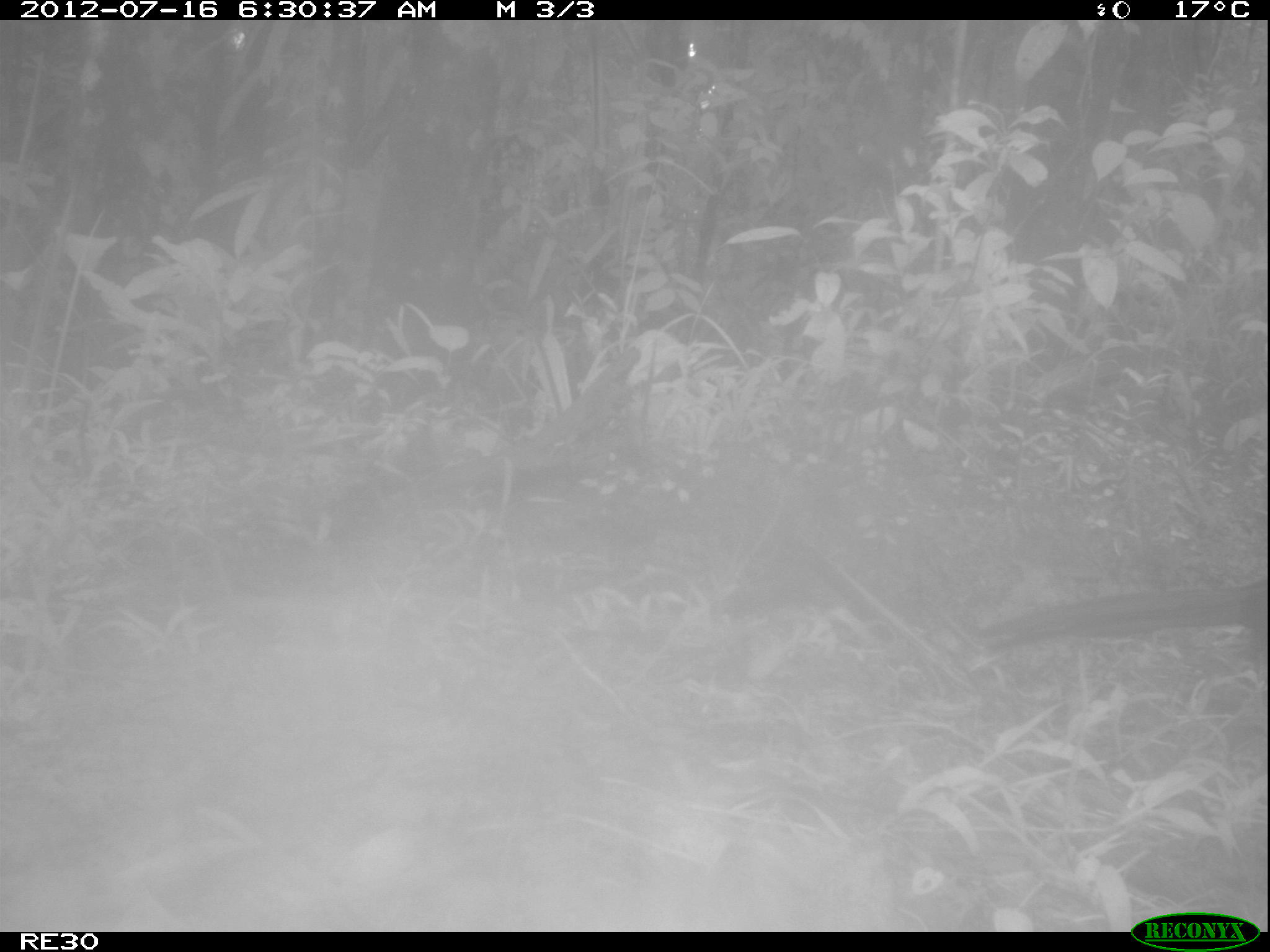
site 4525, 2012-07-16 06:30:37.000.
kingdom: Animalia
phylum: Chordata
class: Aves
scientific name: Aves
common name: bird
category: unknown bird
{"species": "unknown bird (bird) (Aves)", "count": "1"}